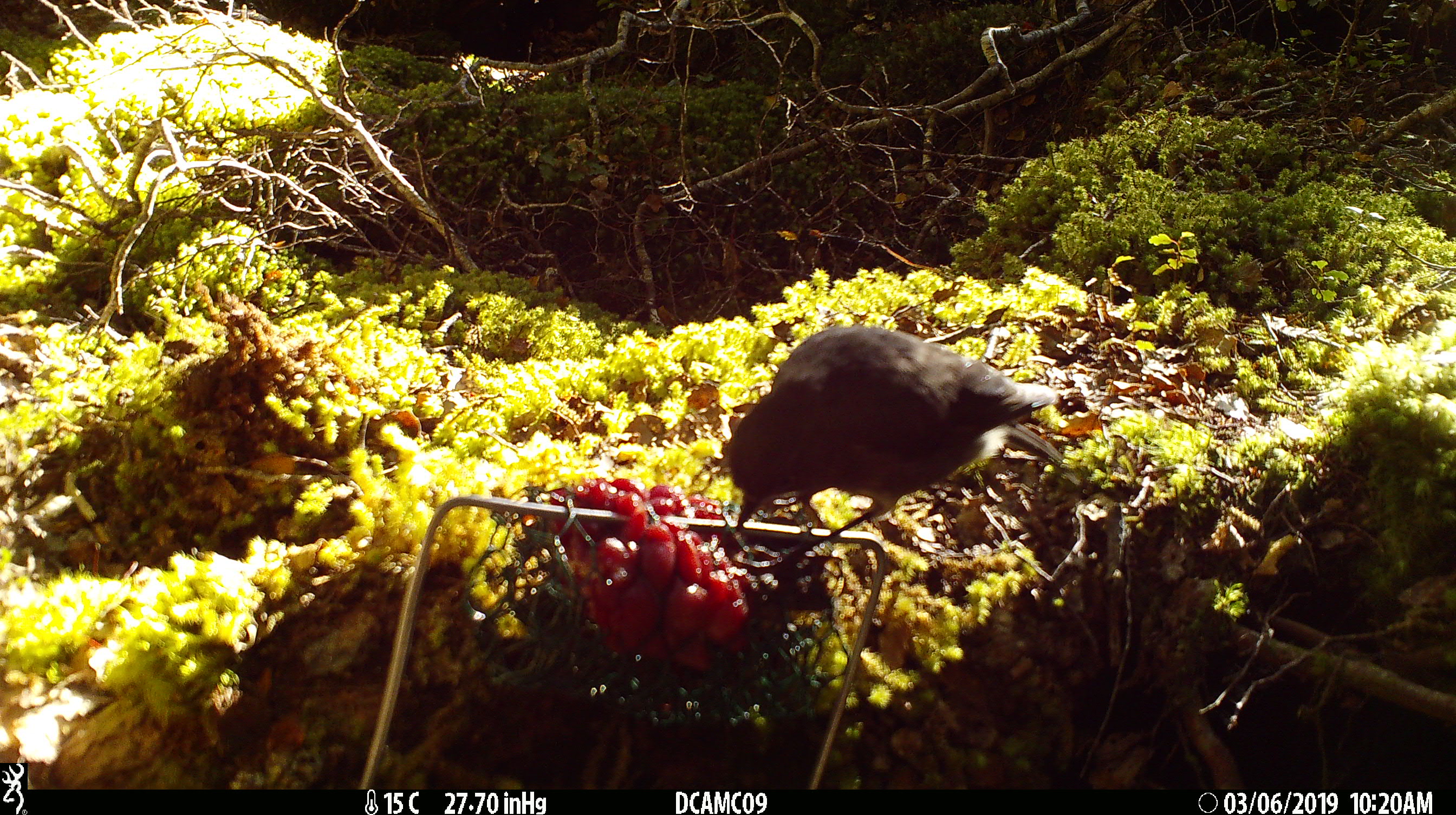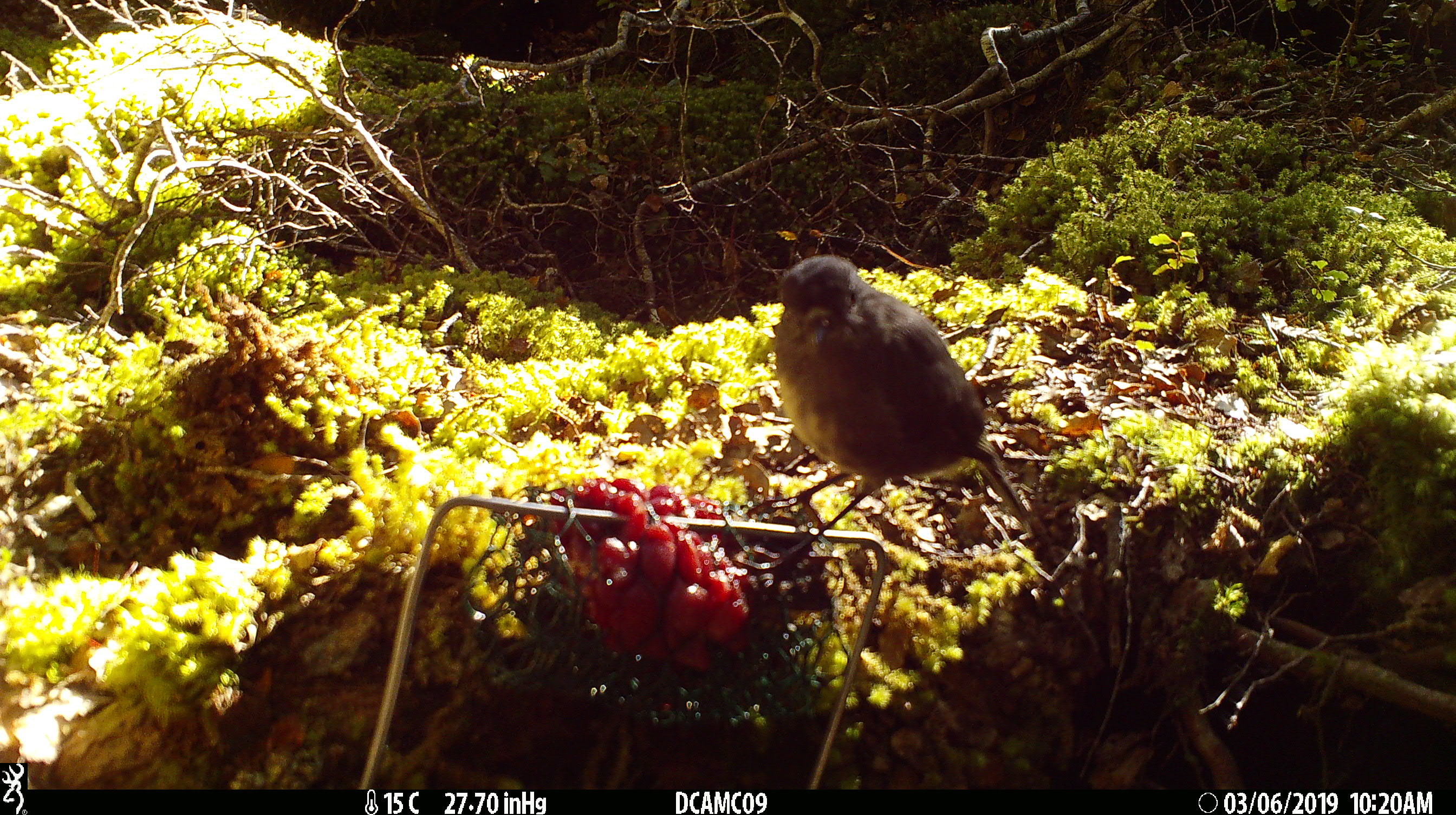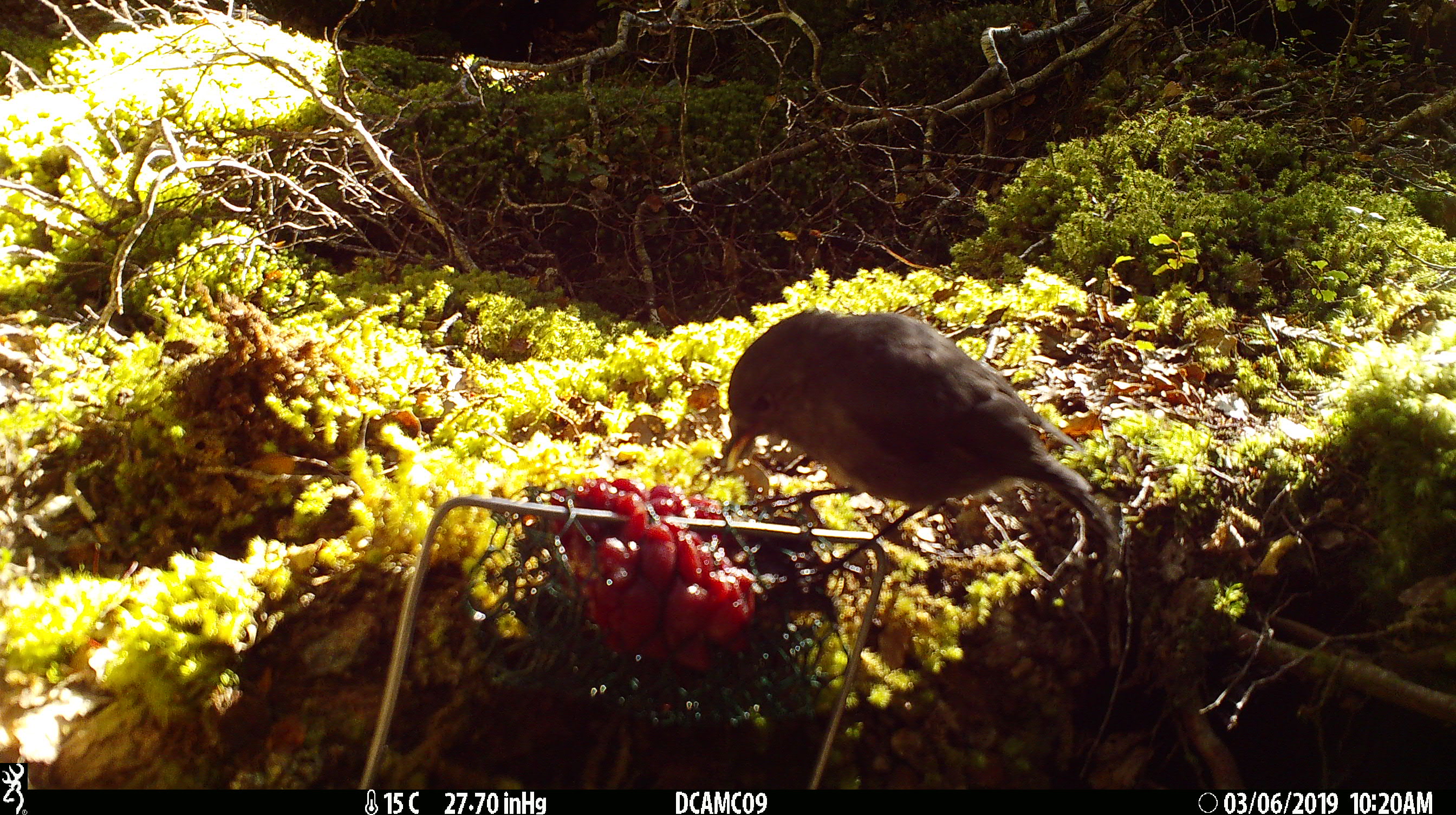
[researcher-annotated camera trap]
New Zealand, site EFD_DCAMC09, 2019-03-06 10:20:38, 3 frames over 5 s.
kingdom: Animalia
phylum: Chordata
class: Aves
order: Passeriformes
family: Petroicidae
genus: Petroica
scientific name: Petroica australis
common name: new zealand robin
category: robin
Robin (new zealand robin) (Petroica australis).